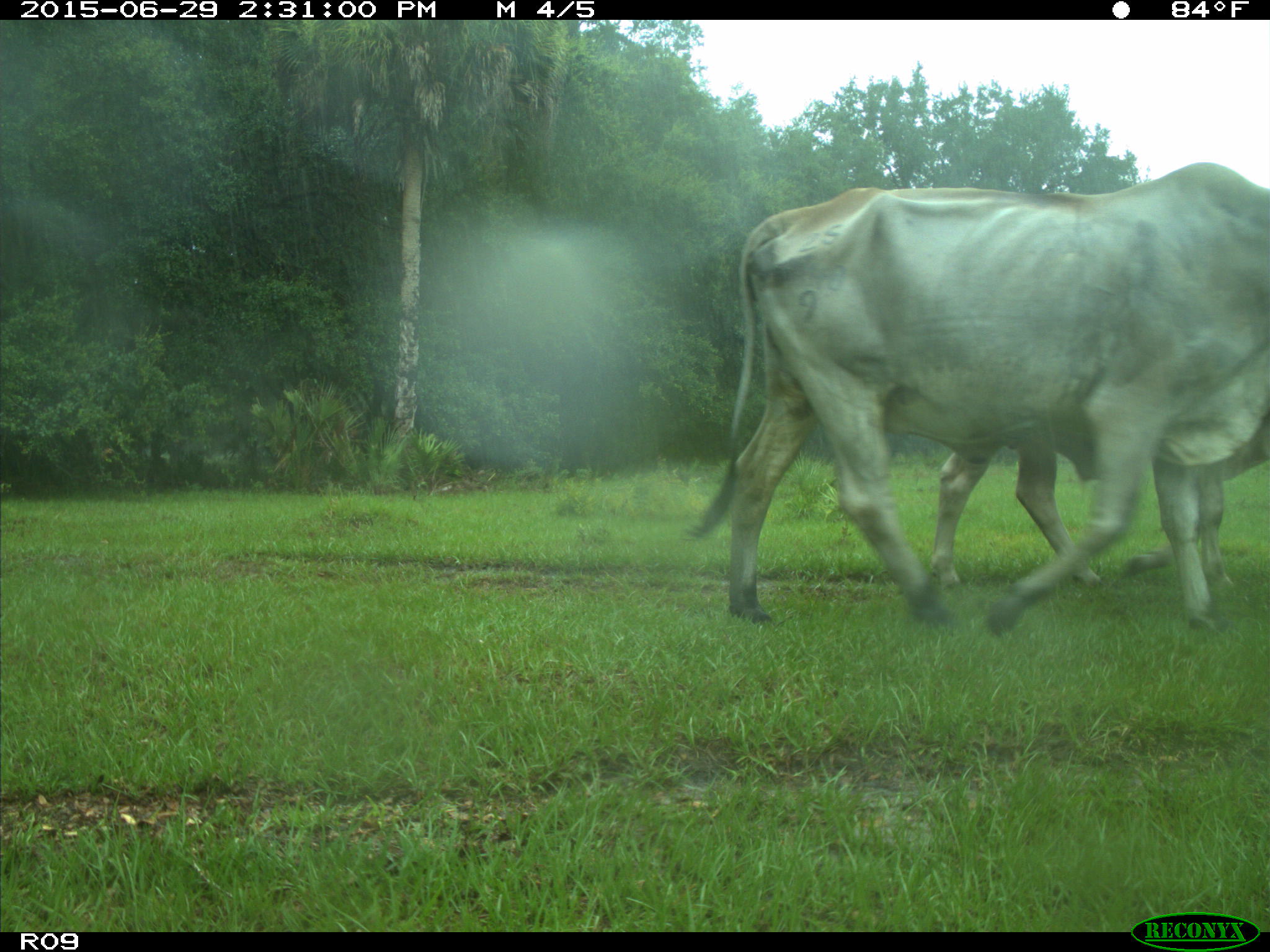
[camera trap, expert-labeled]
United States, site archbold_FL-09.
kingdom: Animalia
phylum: Chordata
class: Mammalia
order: Artiodactyla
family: Bovidae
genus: Bos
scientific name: Bos taurus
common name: domestic cow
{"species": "Bos taurus (domestic cow)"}